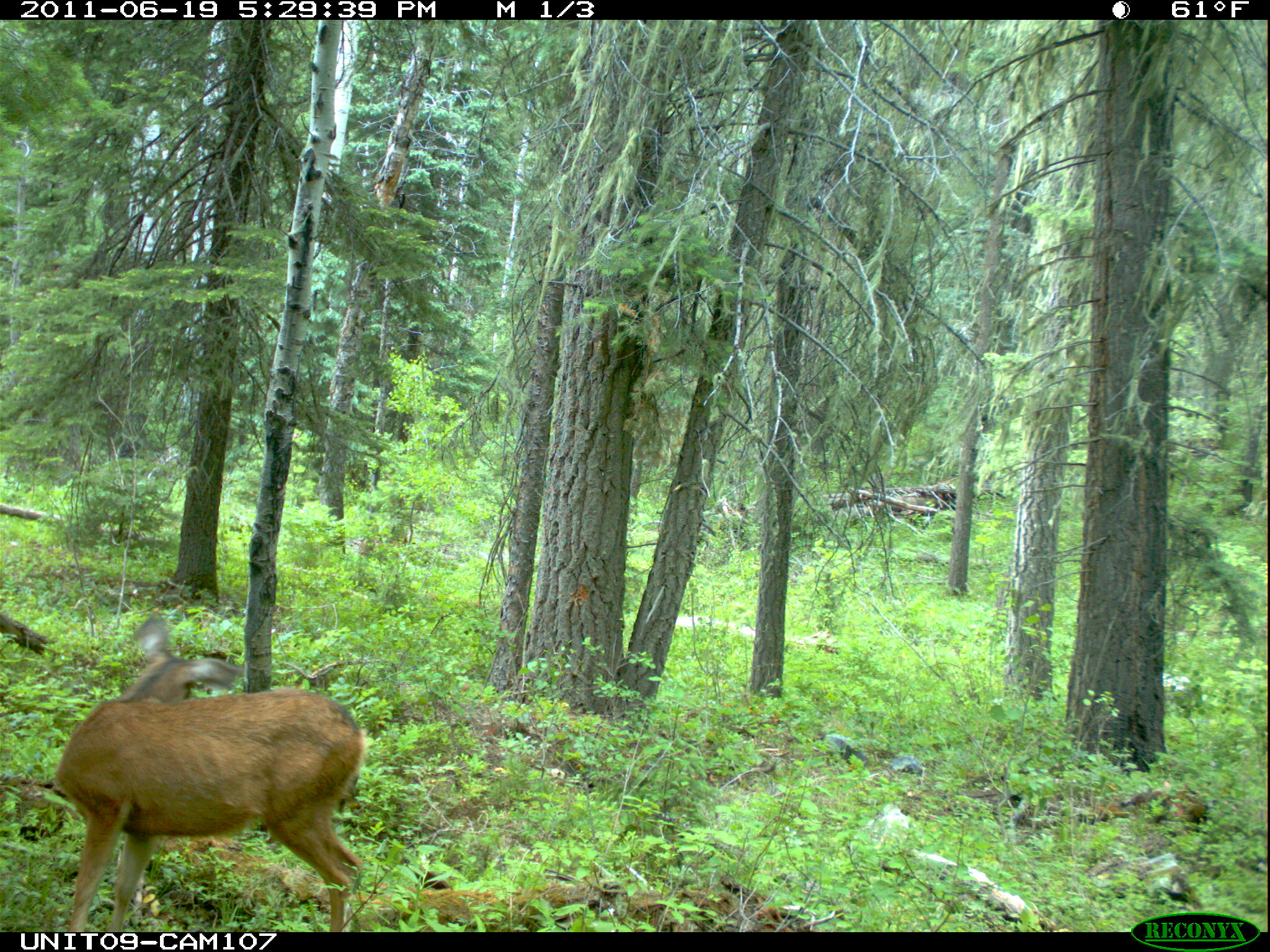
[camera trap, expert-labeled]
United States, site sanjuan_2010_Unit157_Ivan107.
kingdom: Animalia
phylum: Chordata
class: Mammalia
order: Artiodactyla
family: Cervidae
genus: Odocoileus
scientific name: Odocoileus hemionus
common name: mule deer